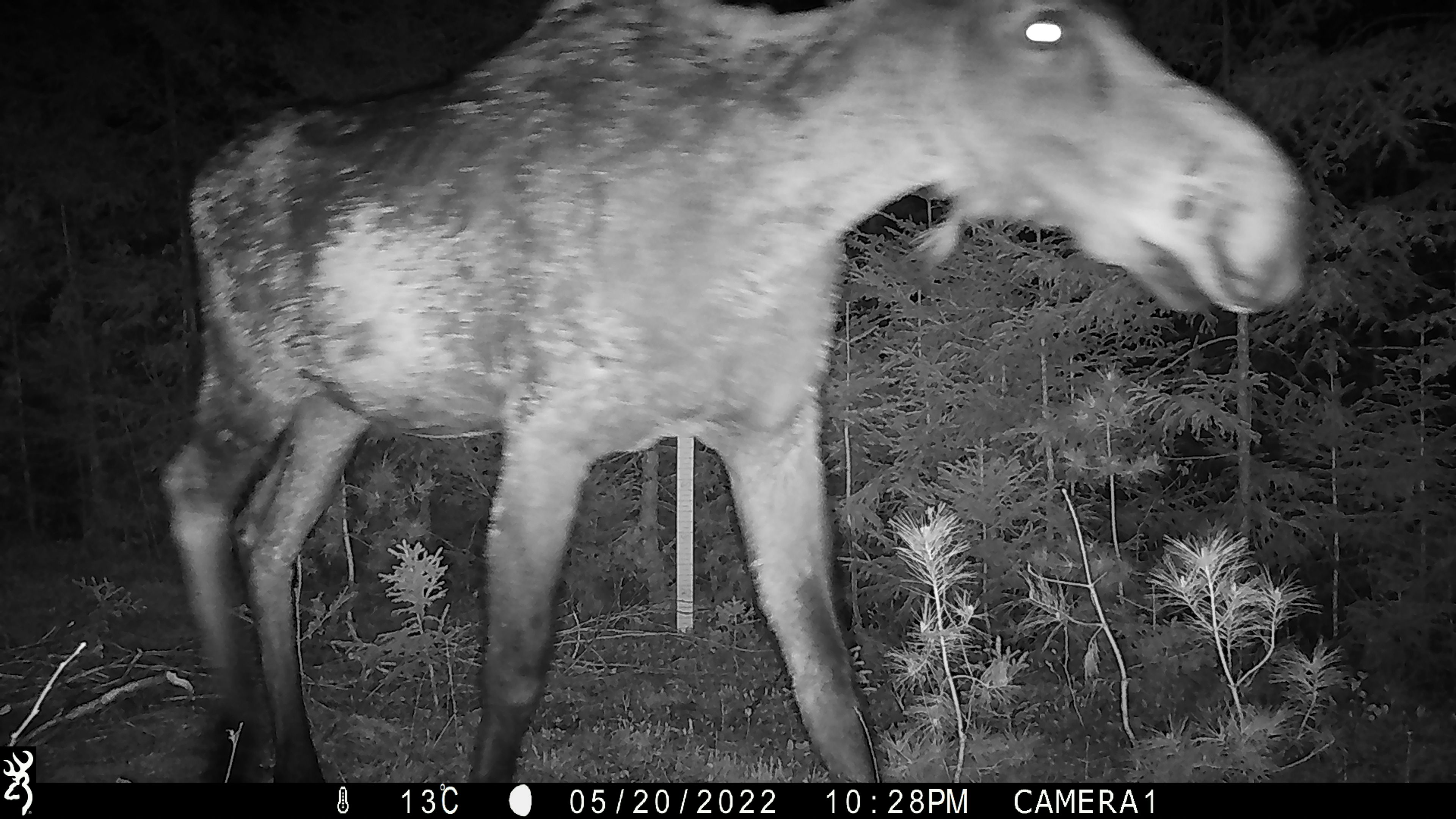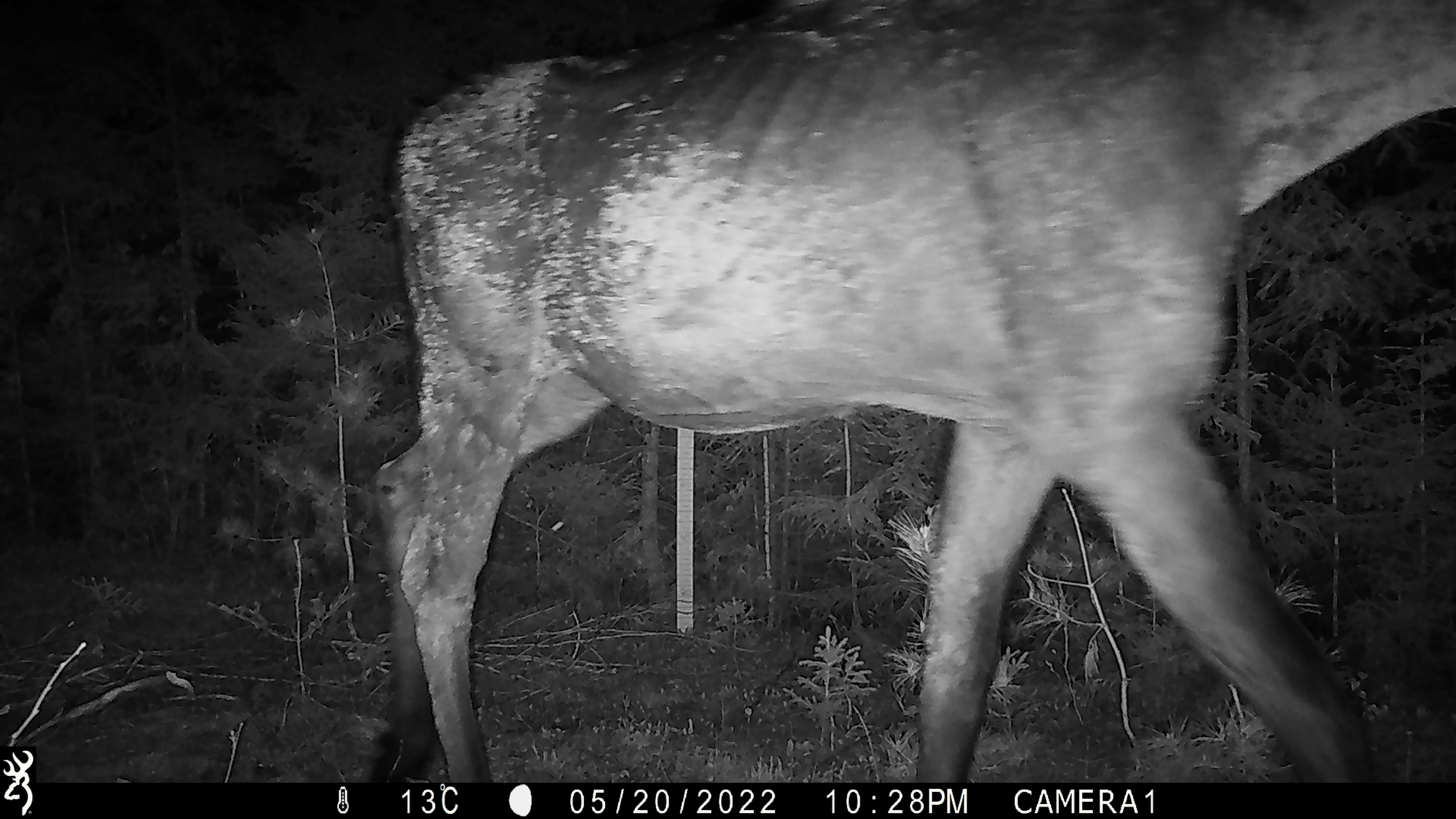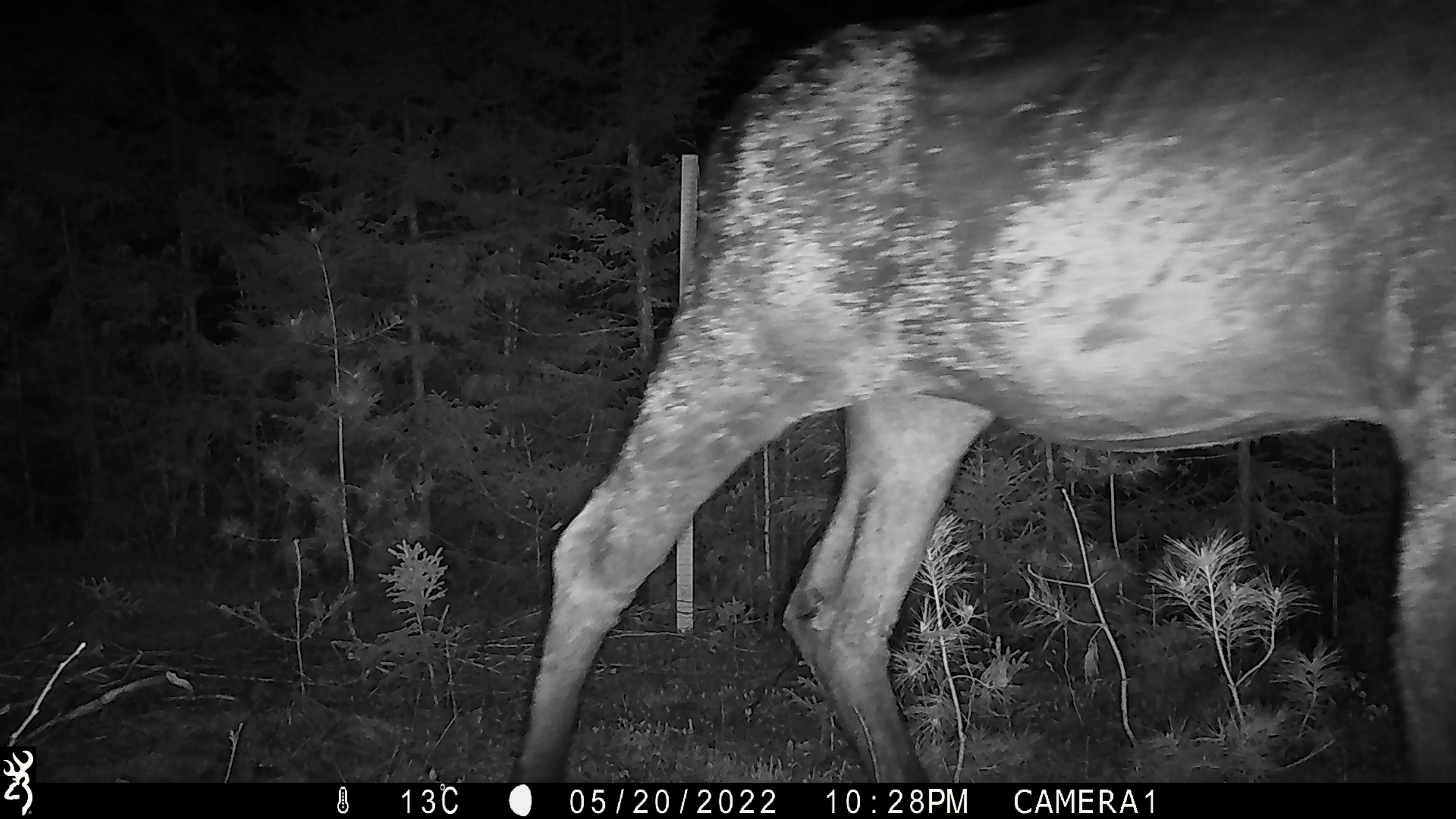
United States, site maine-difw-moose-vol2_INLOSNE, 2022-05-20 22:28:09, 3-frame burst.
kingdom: Animalia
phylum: Chordata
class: Mammalia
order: Artiodactyla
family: Cervidae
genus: Alces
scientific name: Alces alces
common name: moose